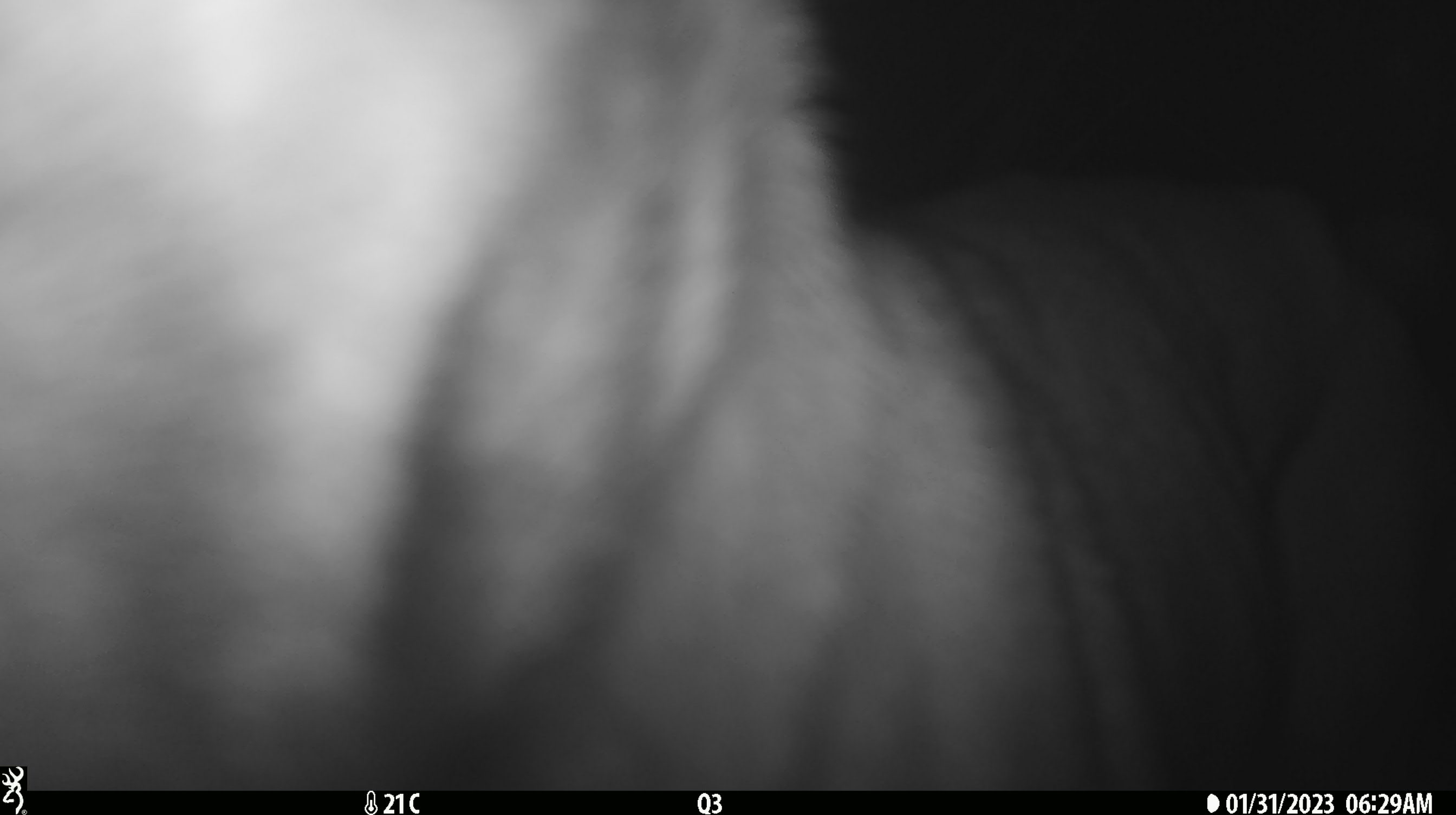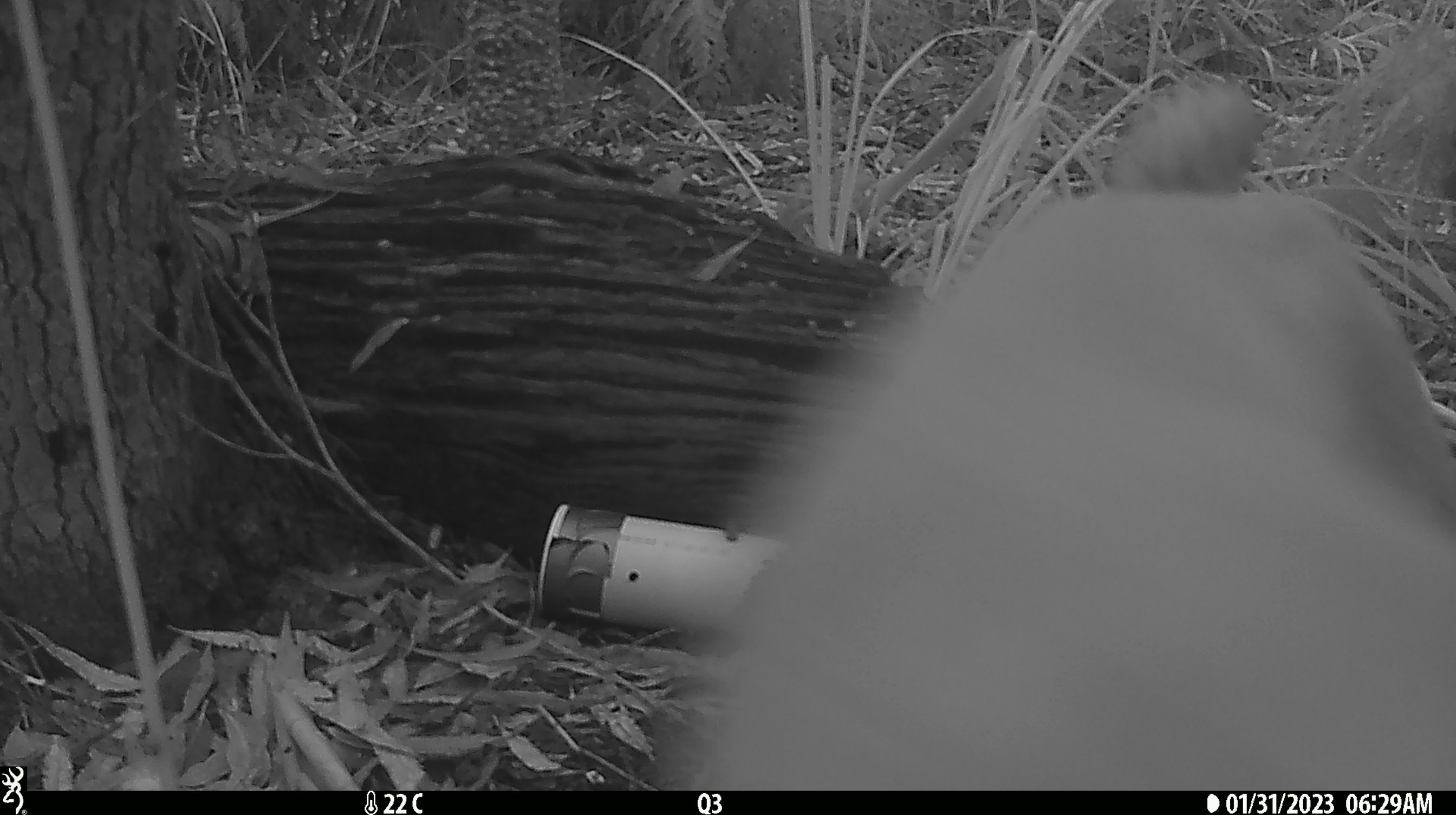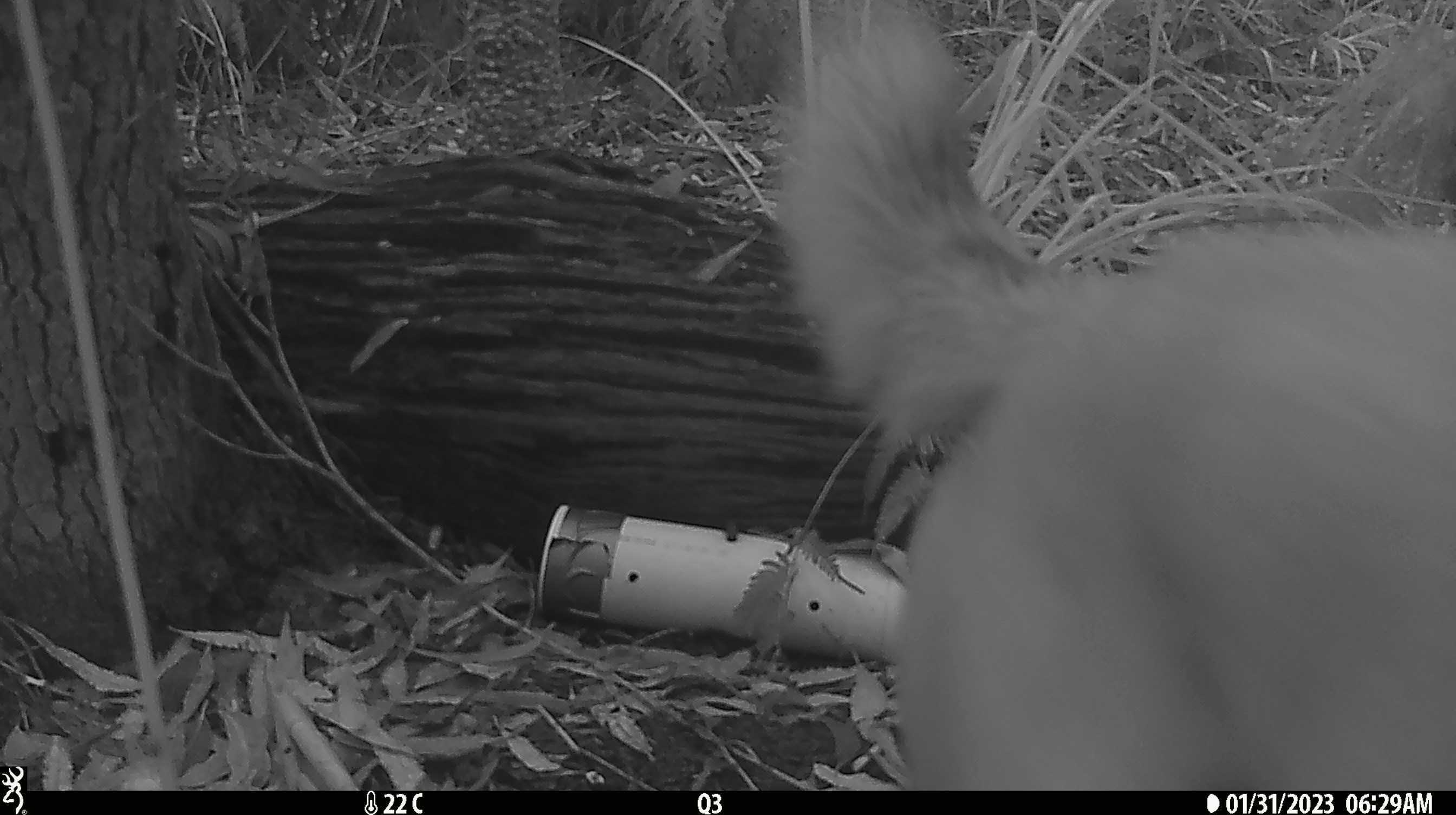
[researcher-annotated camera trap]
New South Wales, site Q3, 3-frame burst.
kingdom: Animalia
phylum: Chordata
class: Mammalia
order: Carnivora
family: Canidae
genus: Canis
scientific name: Canis familiaris dingo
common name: dingo